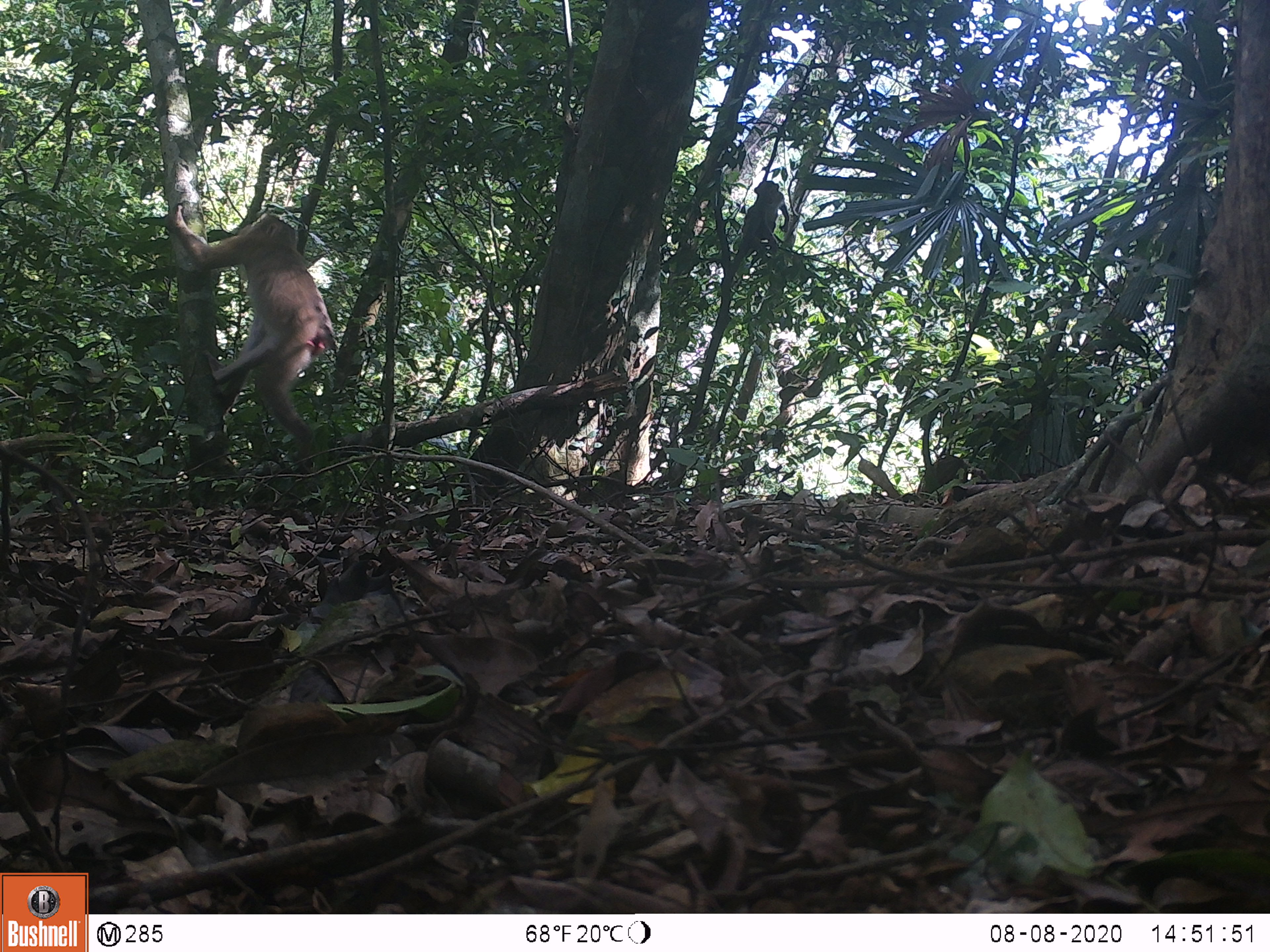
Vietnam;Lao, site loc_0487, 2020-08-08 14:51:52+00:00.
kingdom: Animalia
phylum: Chordata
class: Mammalia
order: Primates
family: Cercopithecidae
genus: Macaca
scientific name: Macaca nemestrina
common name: pig-tailed macaque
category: pig tailed macaque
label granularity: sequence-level